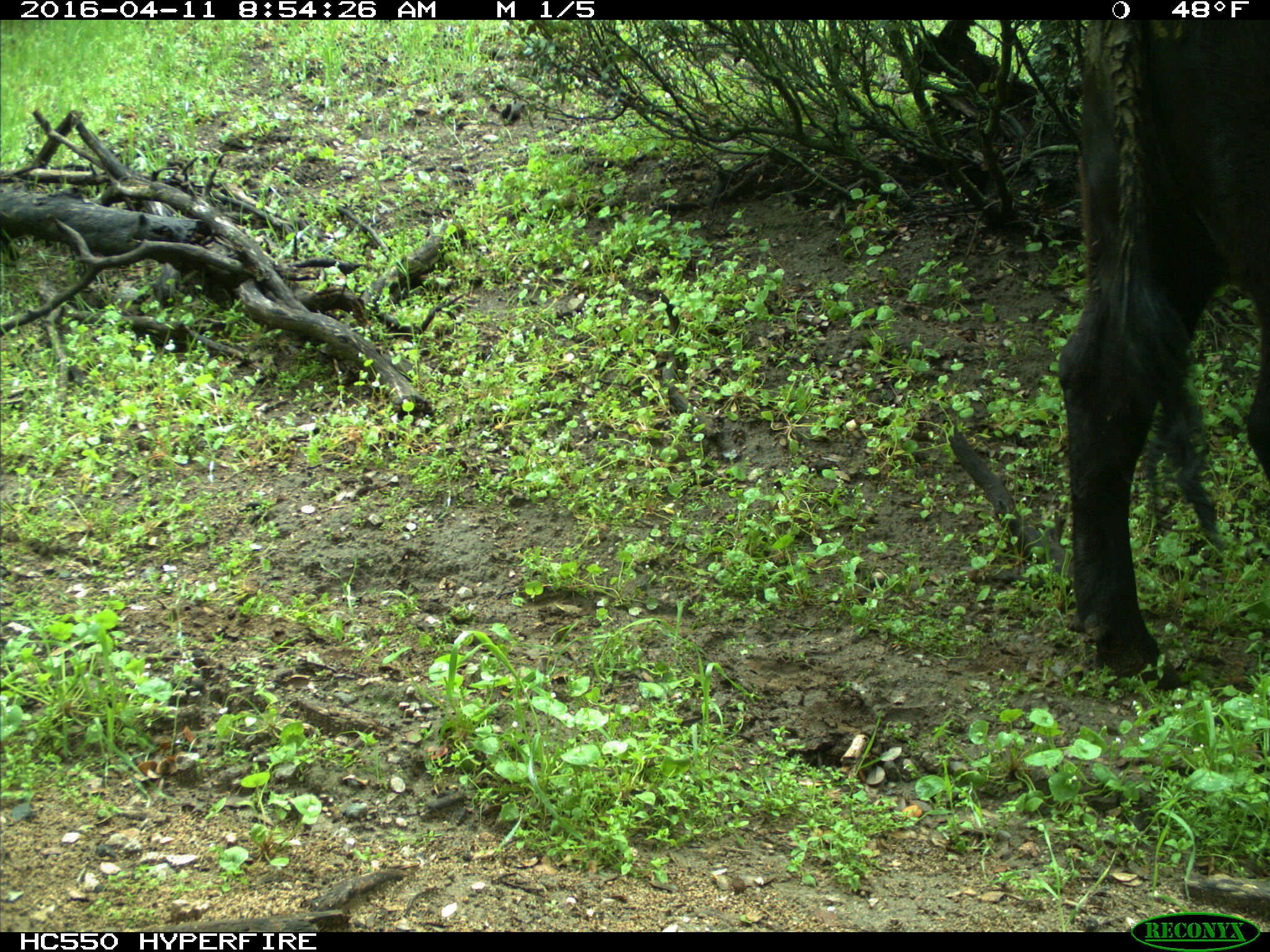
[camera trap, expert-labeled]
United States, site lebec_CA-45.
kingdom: Animalia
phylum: Chordata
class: Mammalia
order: Artiodactyla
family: Bovidae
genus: Bos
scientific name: Bos taurus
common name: domestic cow